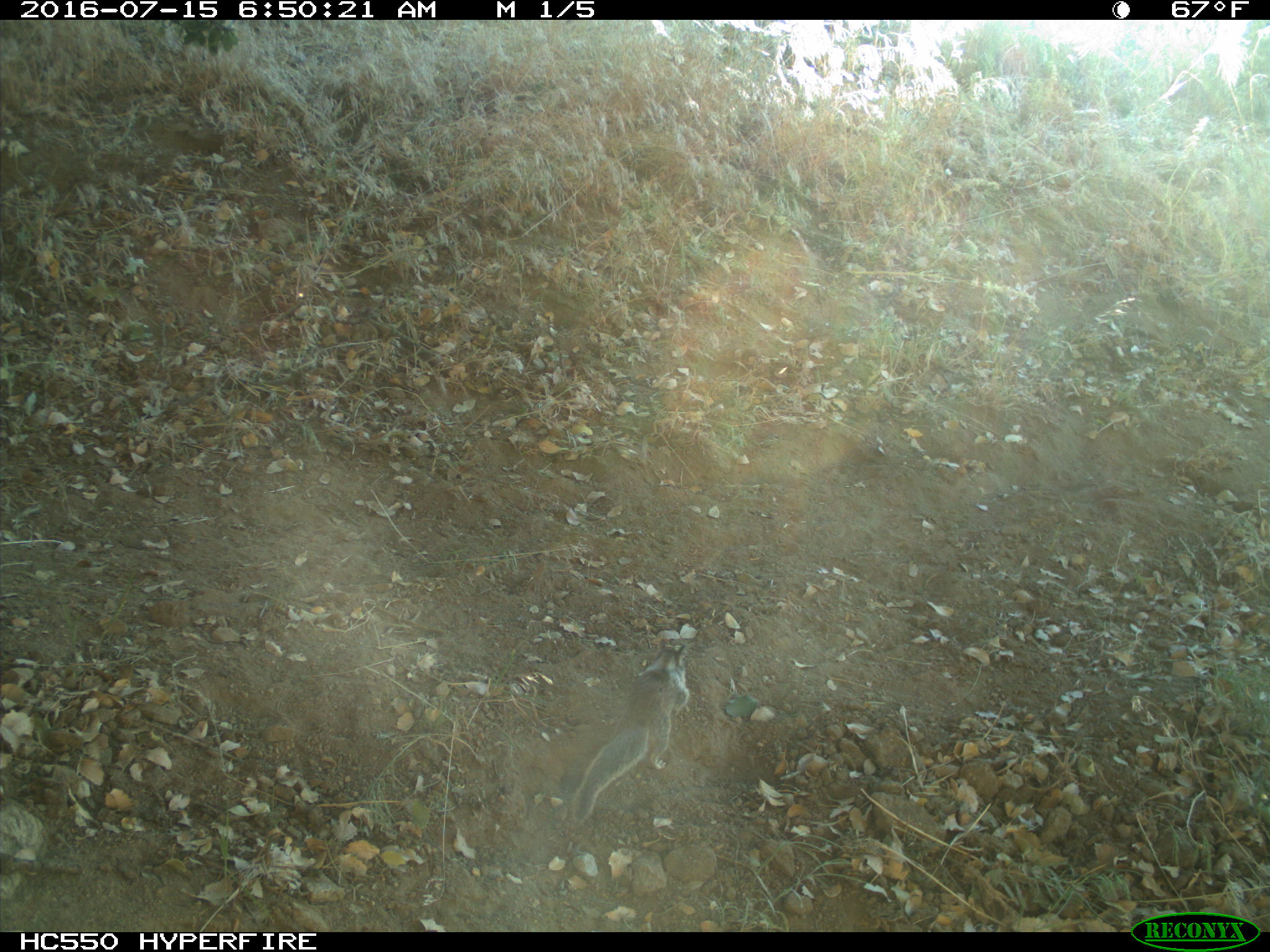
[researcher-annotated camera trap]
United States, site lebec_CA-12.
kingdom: Animalia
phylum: Chordata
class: Mammalia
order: Rodentia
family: Sciuridae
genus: Otospermophilus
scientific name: Otospermophilus beecheyi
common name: california ground squirrel